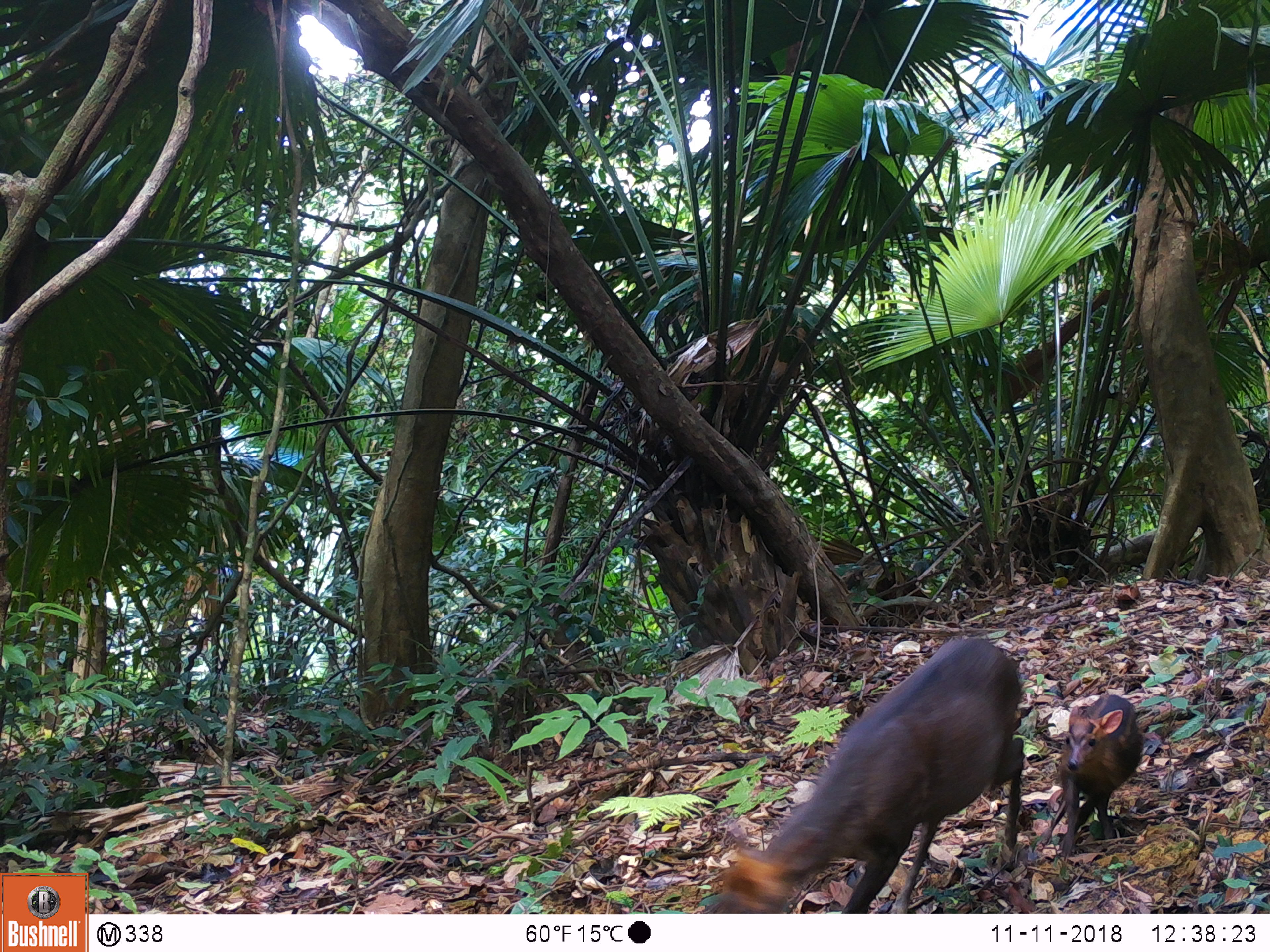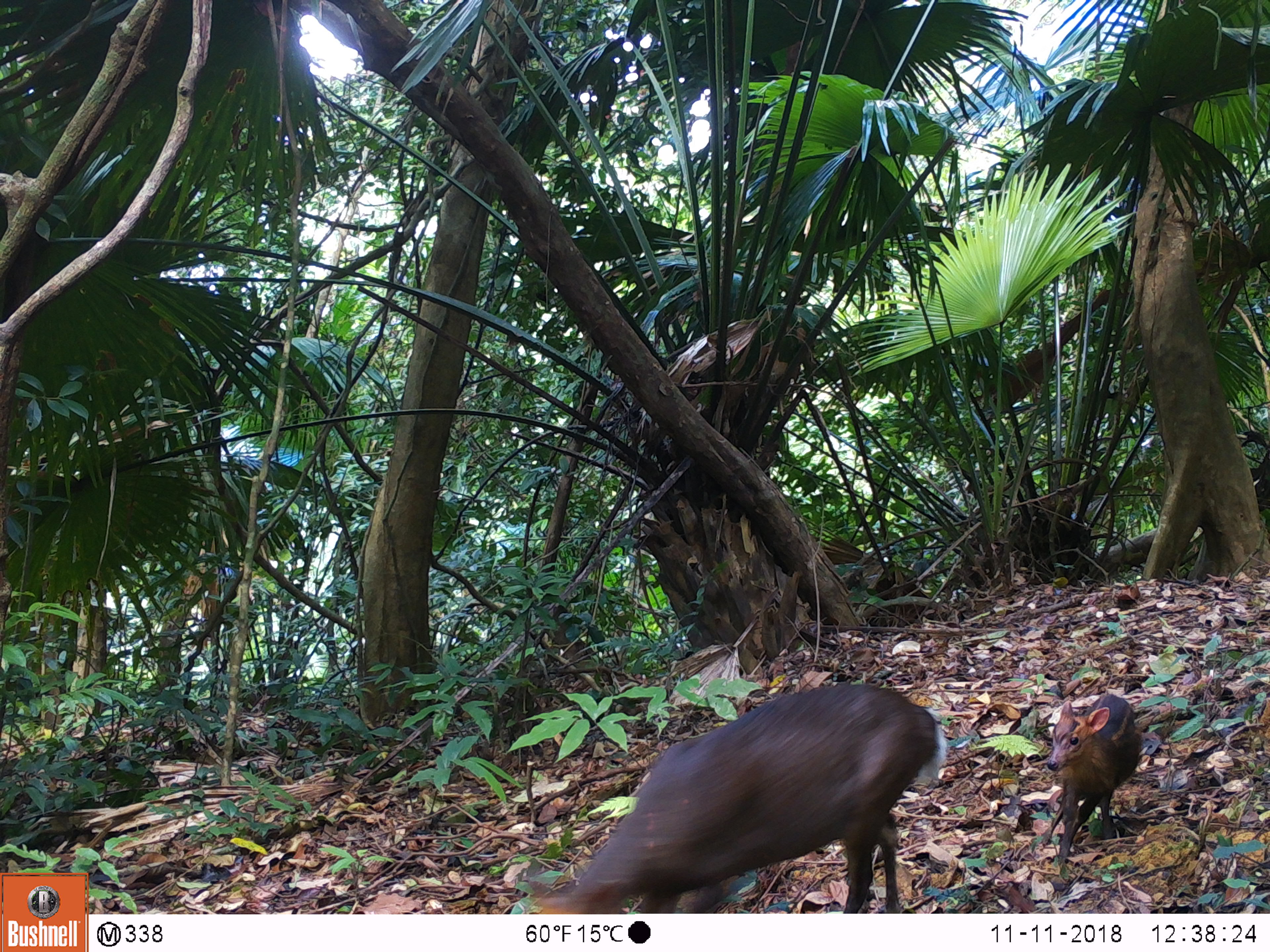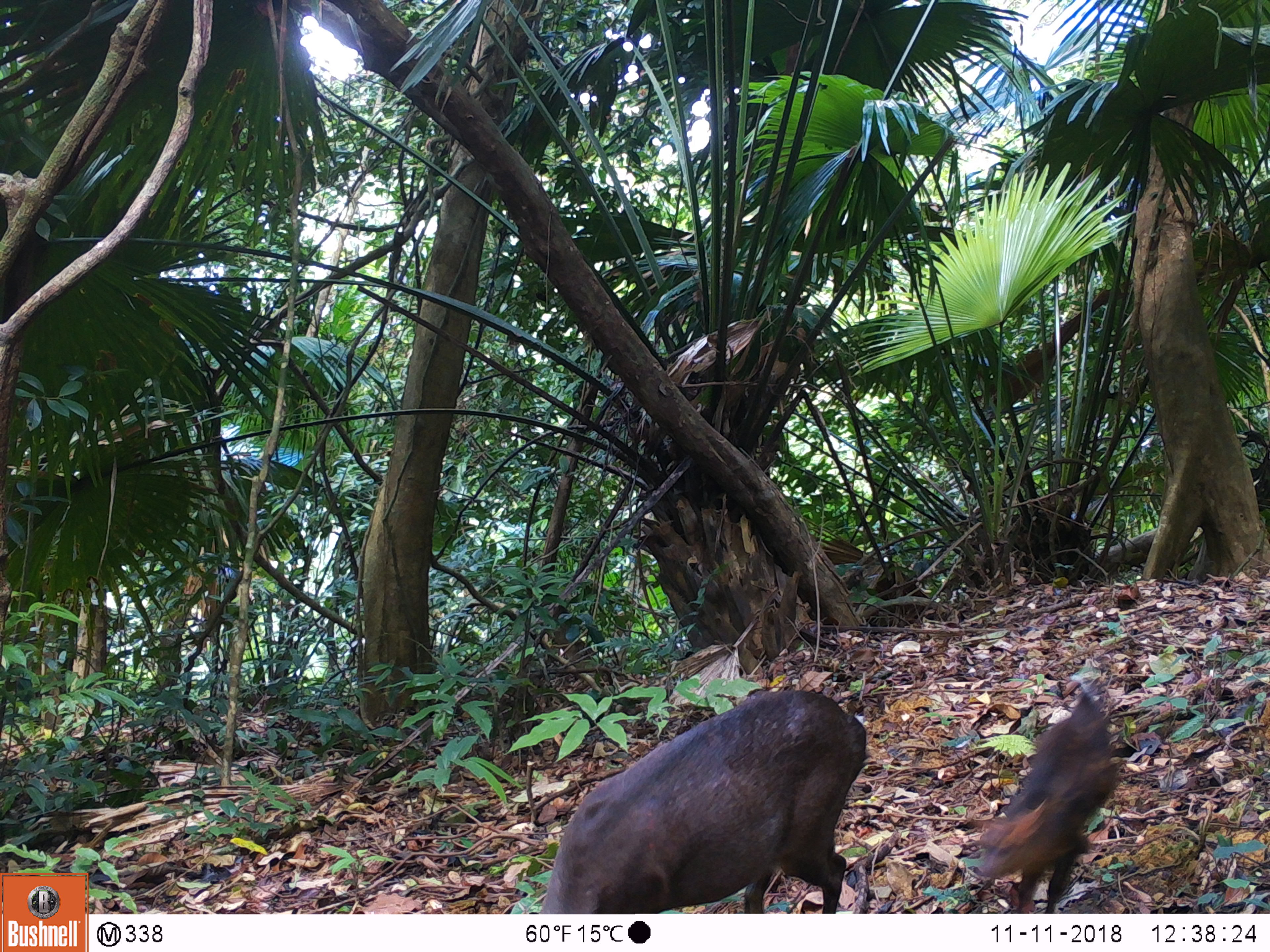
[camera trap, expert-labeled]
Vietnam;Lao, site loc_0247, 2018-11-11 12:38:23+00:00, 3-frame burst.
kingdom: Animalia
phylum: Chordata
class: Mammalia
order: Artiodactyla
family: Cervidae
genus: Muntiacus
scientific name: Muntiacus rooseveltorum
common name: roosevelt's muntjac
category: roosevelts muntjac group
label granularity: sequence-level